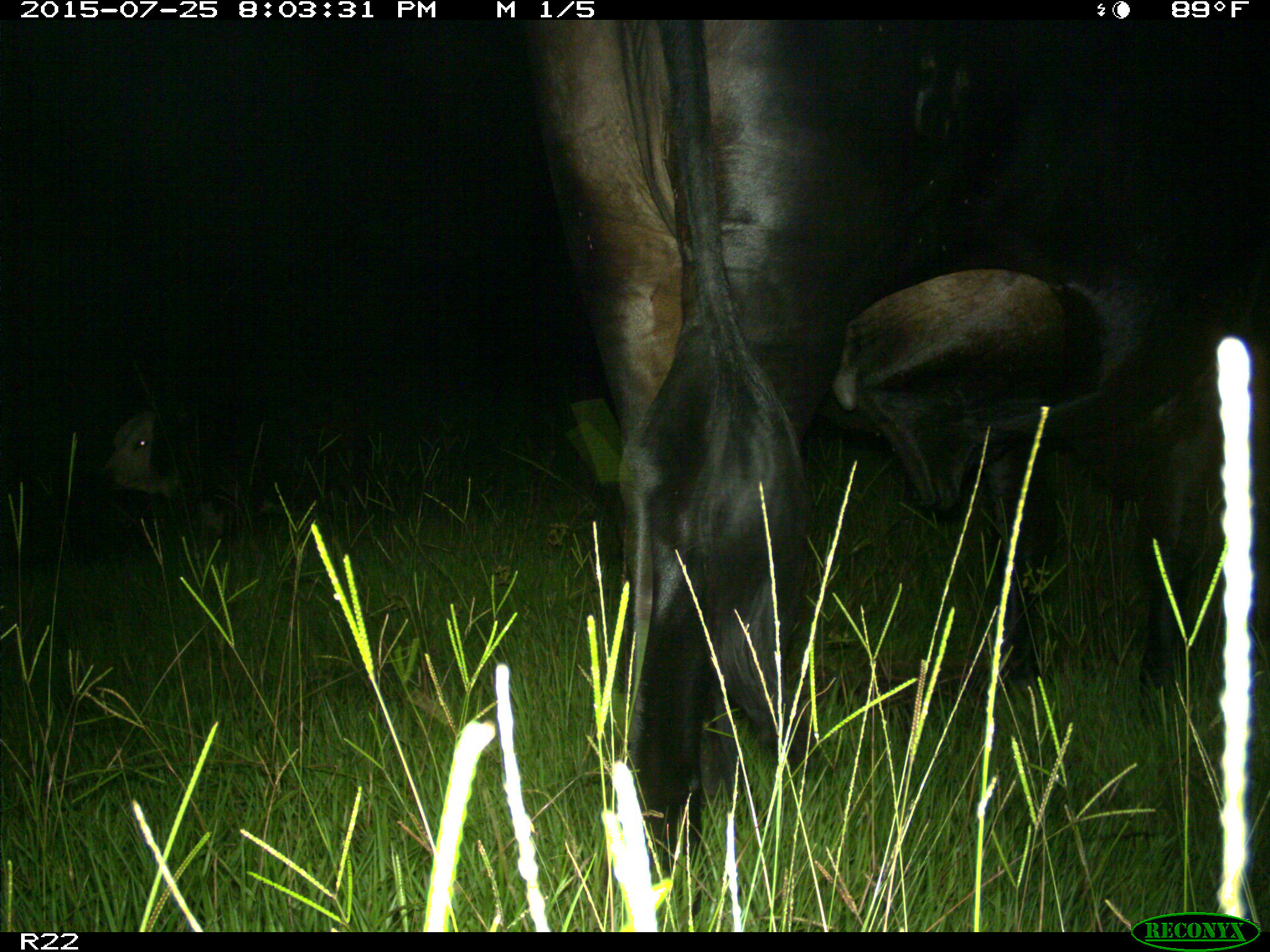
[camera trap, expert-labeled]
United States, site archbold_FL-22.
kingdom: Animalia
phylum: Chordata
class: Mammalia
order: Artiodactyla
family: Bovidae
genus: Bos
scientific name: Bos taurus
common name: domestic cow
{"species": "Bos taurus (domestic cow)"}